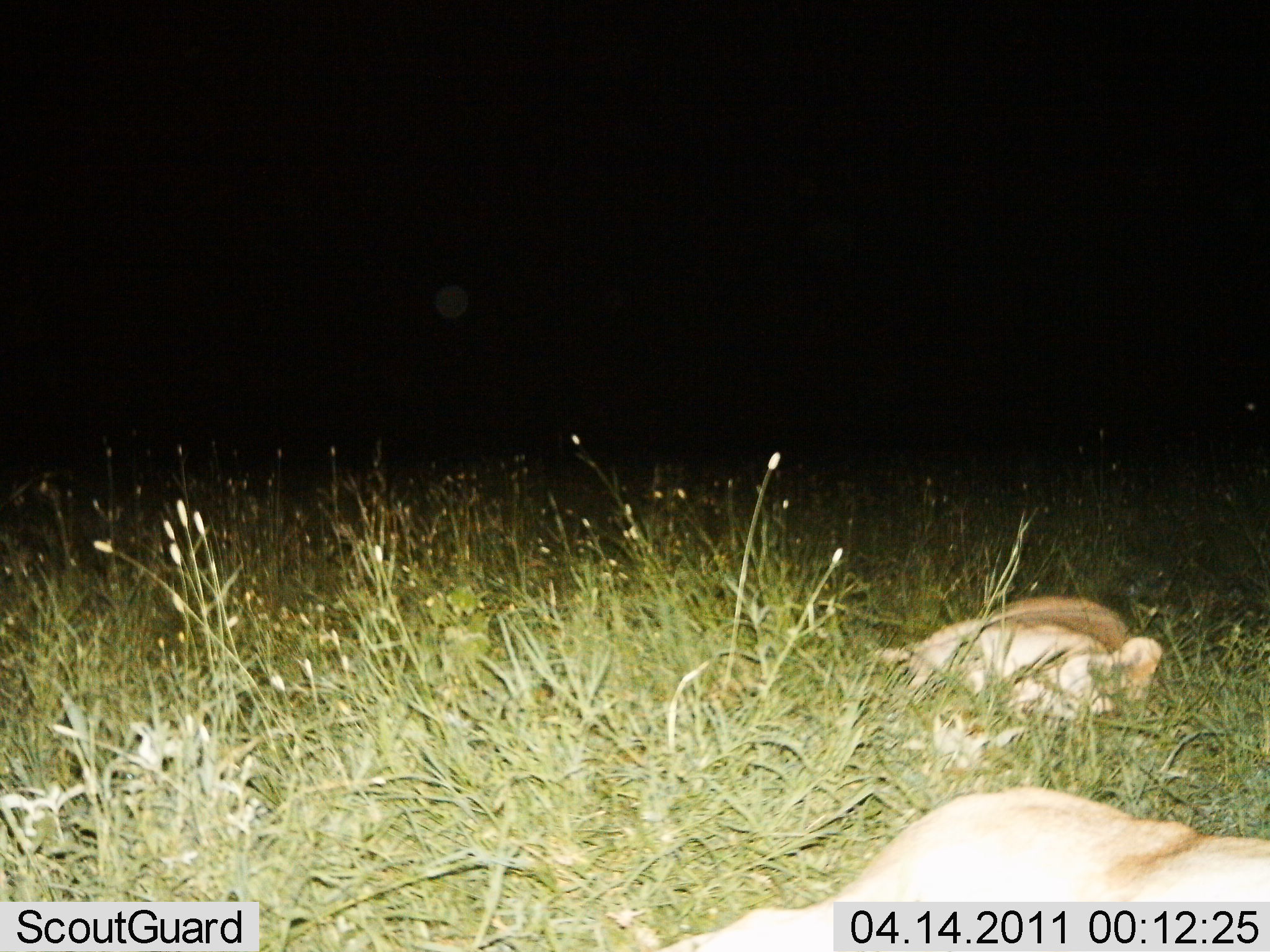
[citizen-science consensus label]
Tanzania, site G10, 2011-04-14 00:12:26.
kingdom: Animalia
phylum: Chordata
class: Mammalia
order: Carnivora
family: Felidae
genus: Panthera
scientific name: Panthera leo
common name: lion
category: lionfemale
Lionfemale (lion) (Panthera leo), count 2. Behavior (volunteer vote fractions): standing 0%, resting 100%, moving 0%, interacting 0%. Young present (vote fraction): 18%. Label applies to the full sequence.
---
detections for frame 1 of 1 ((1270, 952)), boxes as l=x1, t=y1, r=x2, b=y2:
animal: l=654, t=788, r=1268, b=949; l=872, t=595, r=1163, b=723